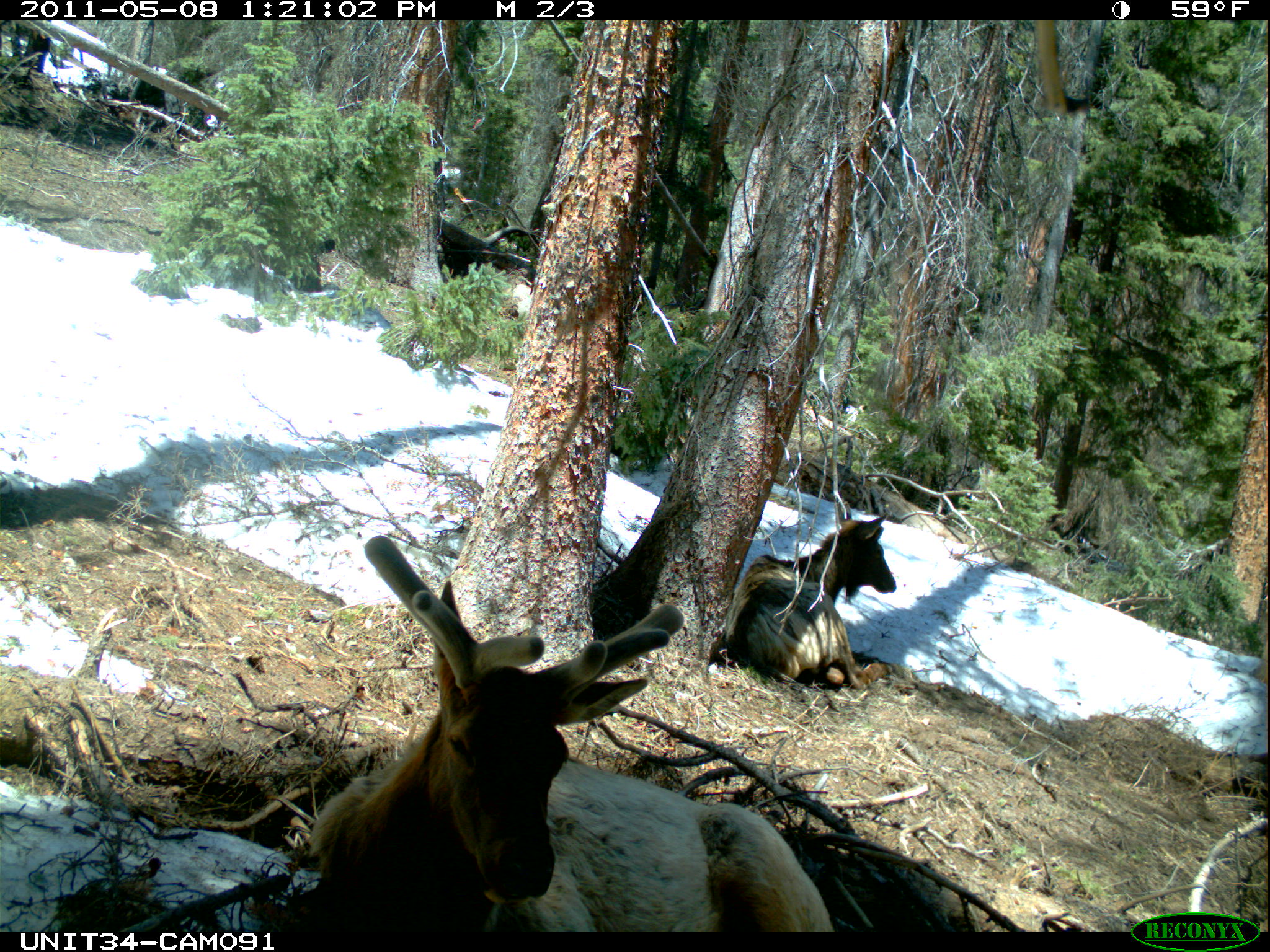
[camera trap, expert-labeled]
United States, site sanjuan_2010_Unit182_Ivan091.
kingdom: Animalia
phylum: Chordata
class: Mammalia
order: Artiodactyla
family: Cervidae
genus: Cervus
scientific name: Cervus elaphus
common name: red deer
Cervus elaphus (red deer).